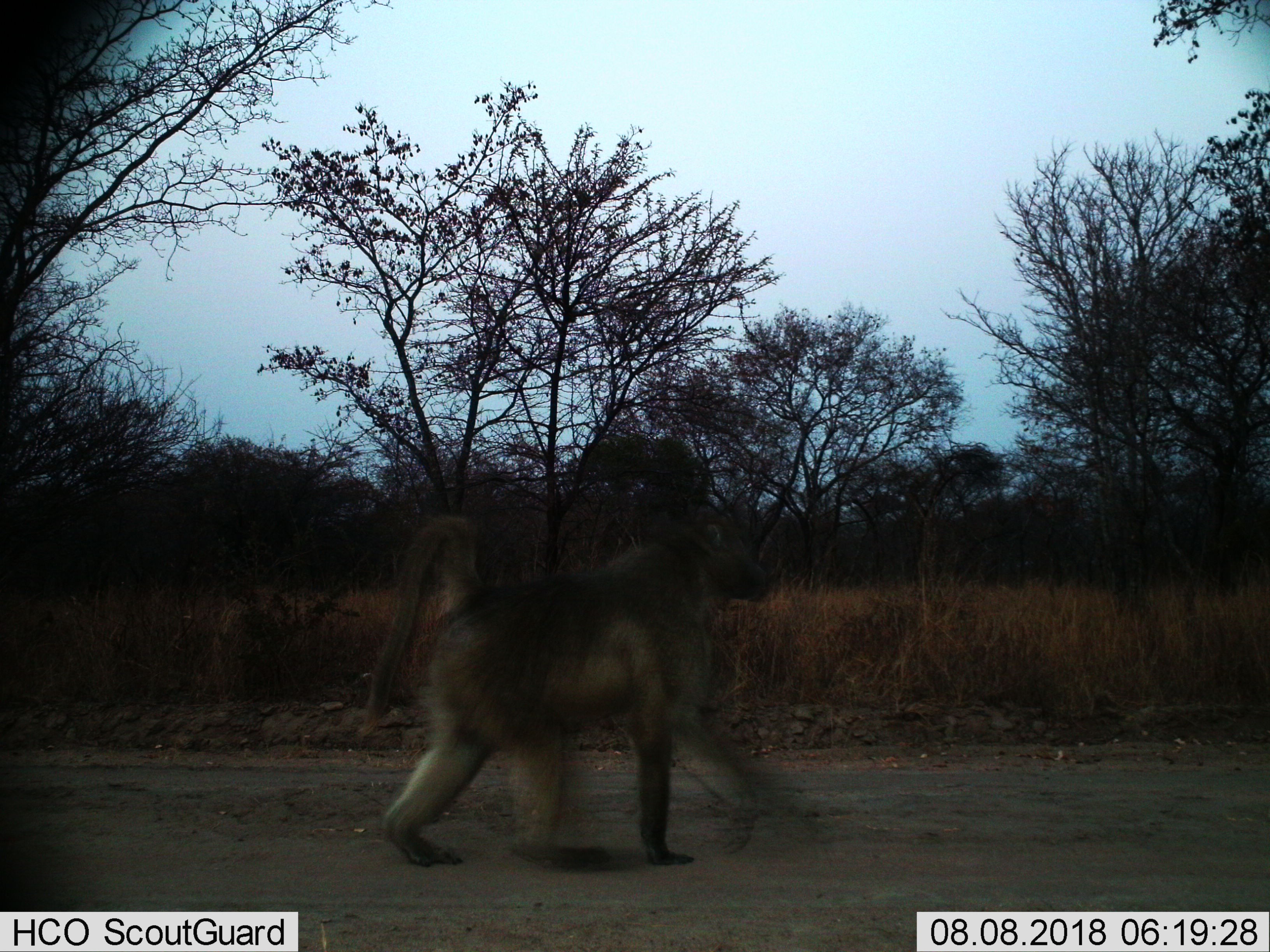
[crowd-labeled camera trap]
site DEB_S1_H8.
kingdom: Animalia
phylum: Chordata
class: Mammalia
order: Primates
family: Cercopithecidae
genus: Papio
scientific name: Papio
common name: baboon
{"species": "baboon (Papio)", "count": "1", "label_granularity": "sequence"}